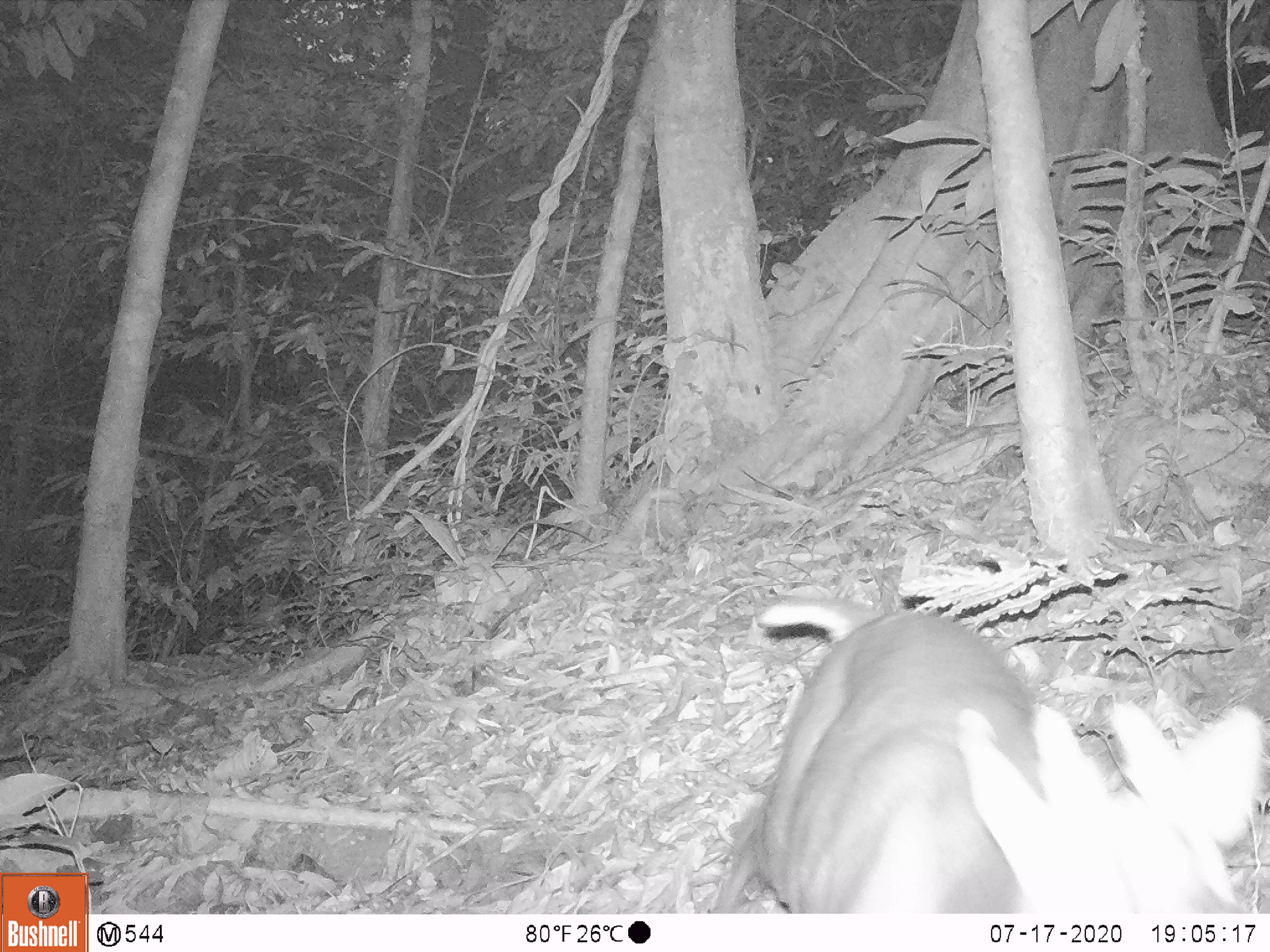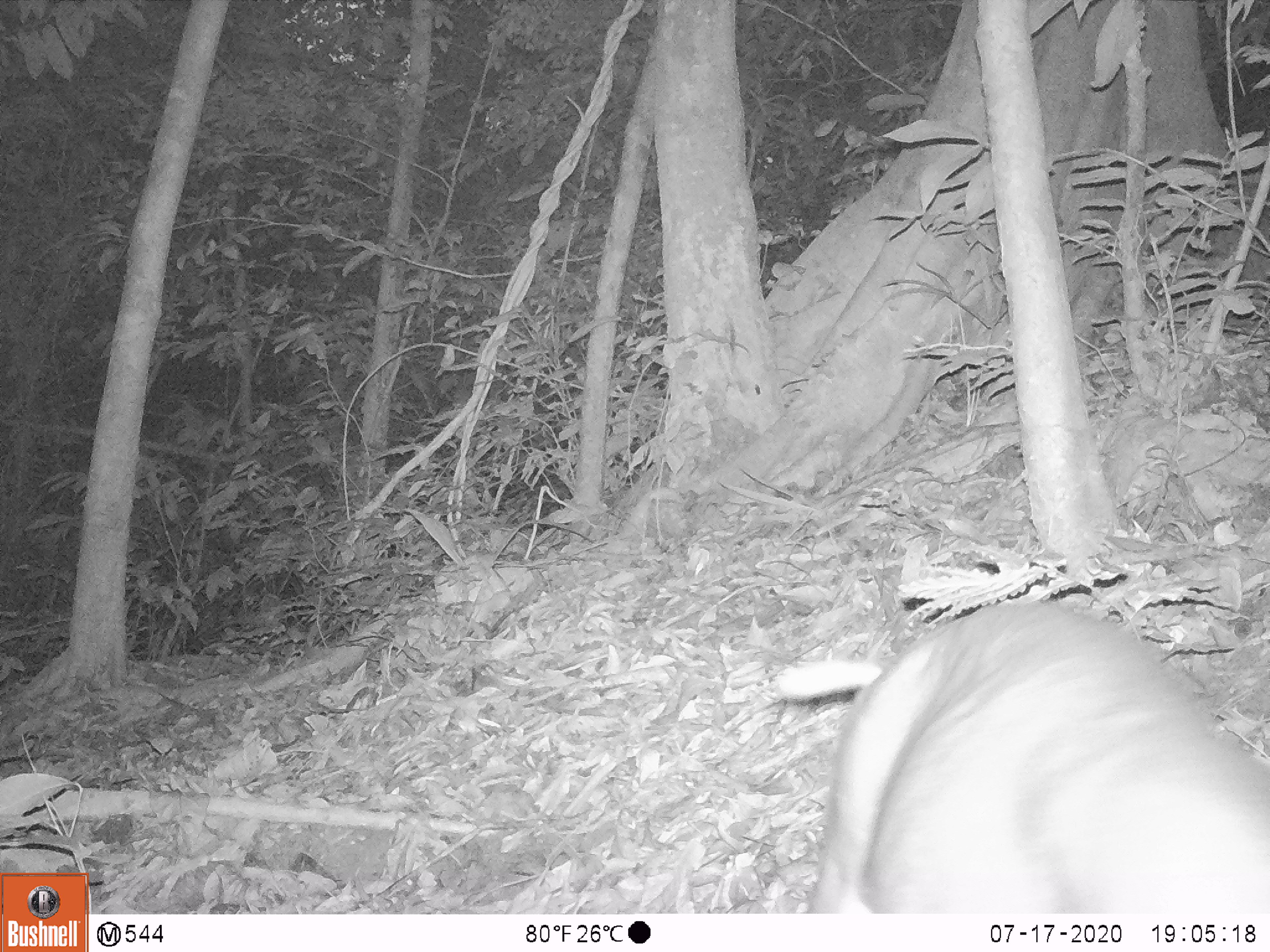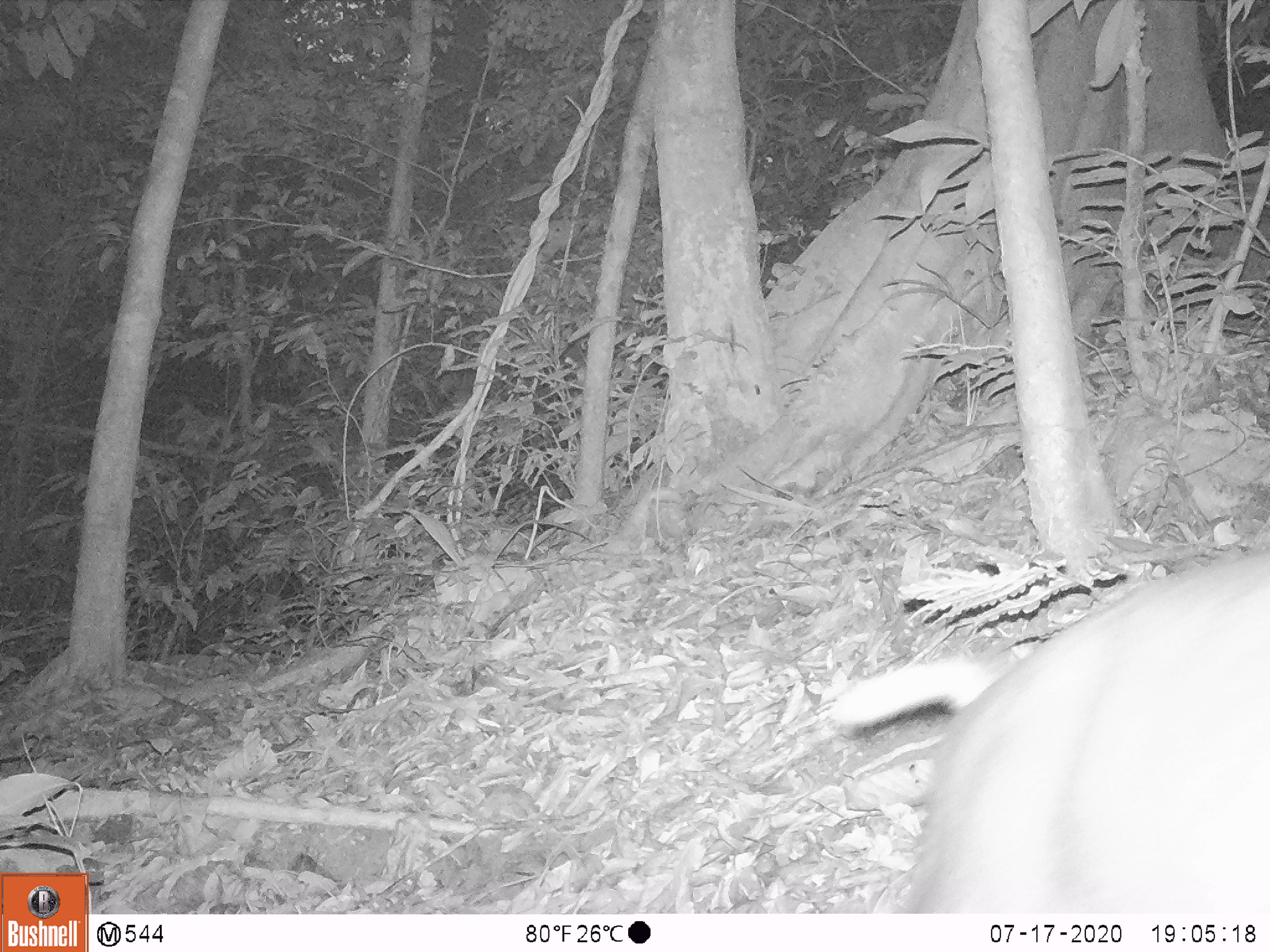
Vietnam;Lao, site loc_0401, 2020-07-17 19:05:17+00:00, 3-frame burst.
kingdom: Animalia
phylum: Chordata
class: Mammalia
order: Artiodactyla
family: Cervidae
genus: Muntiacus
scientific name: Muntiacus rooseveltorum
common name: roosevelt's muntjac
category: roosevelts muntjac group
Roosevelts muntjac group (roosevelt's muntjac) (Muntiacus rooseveltorum). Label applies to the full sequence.